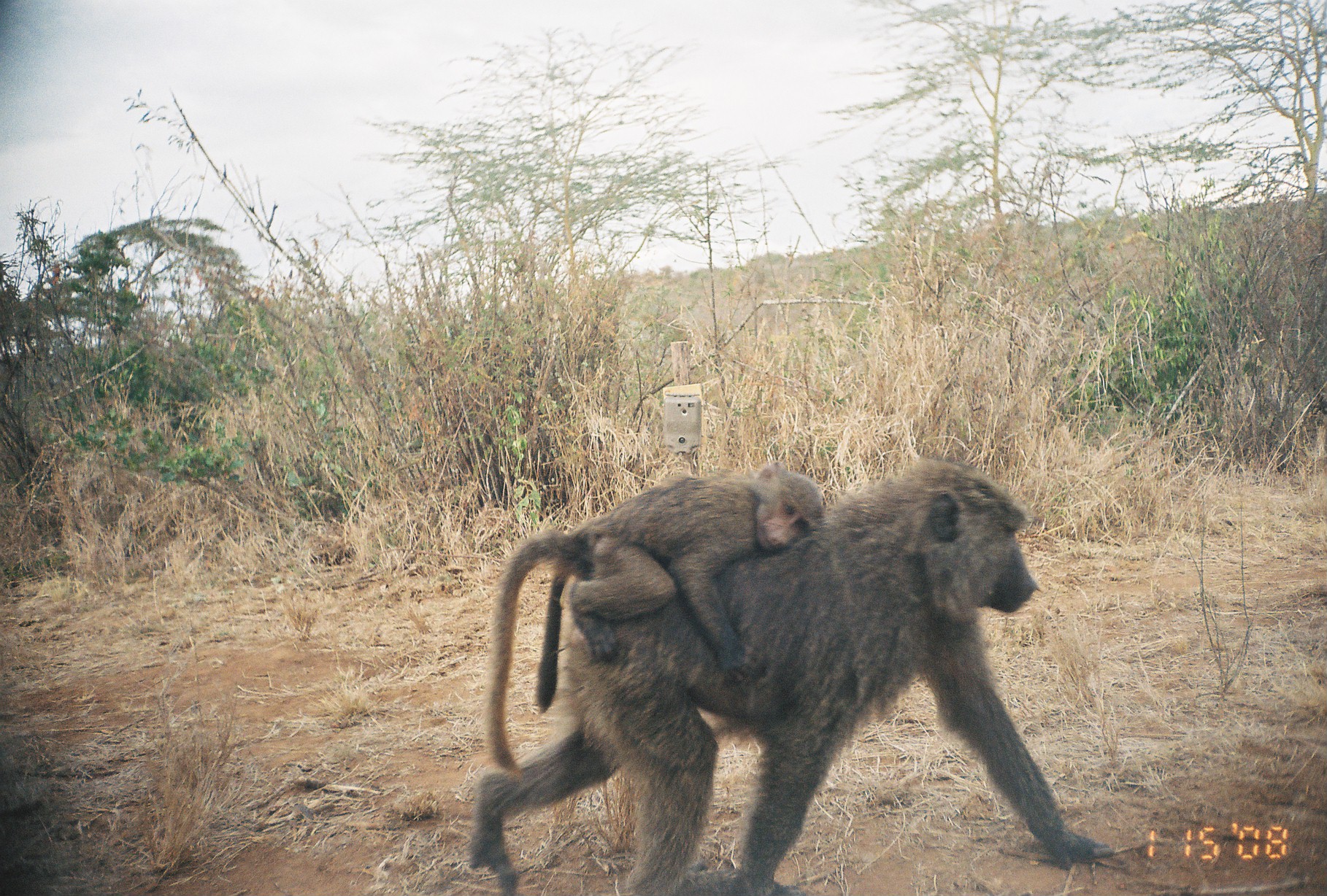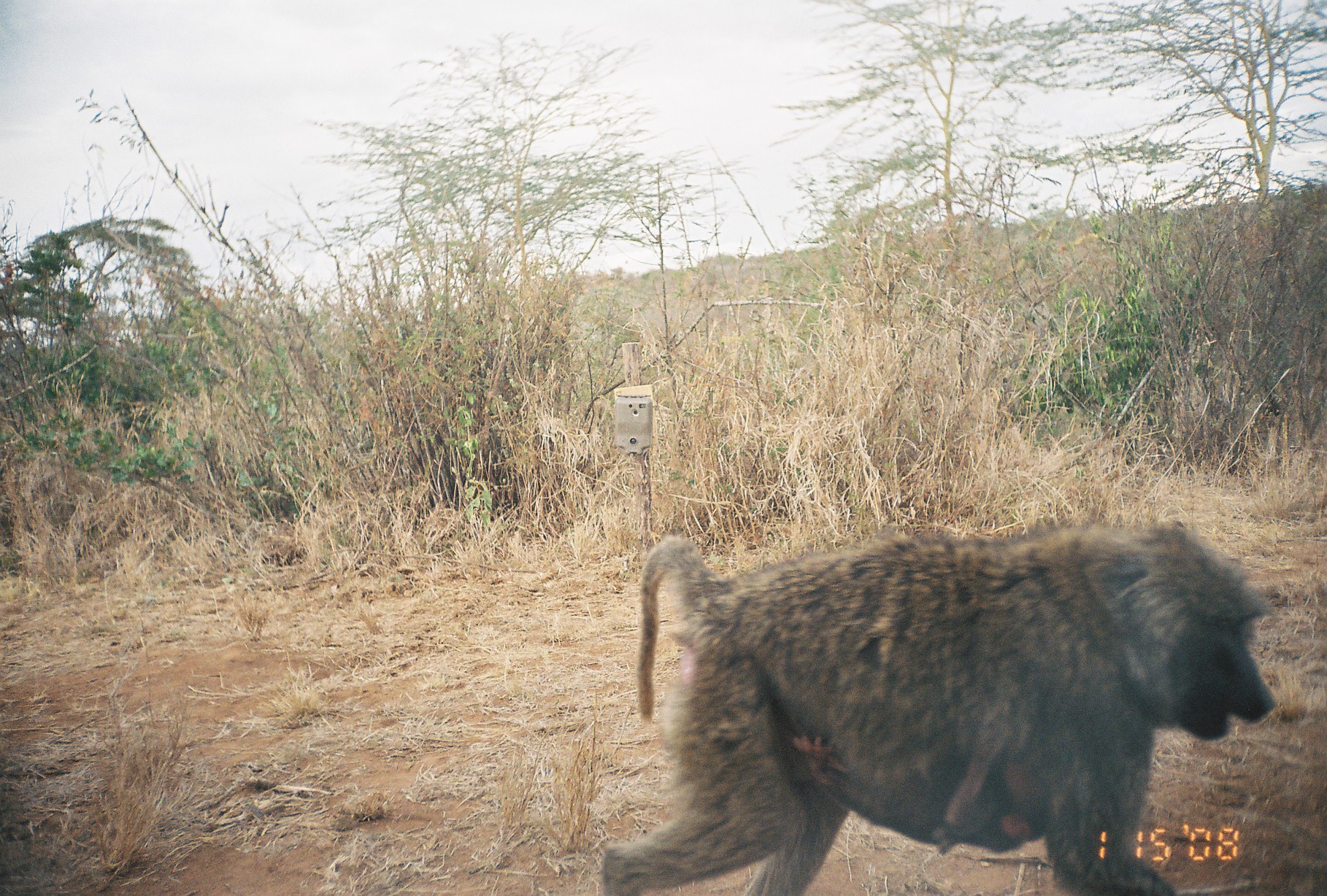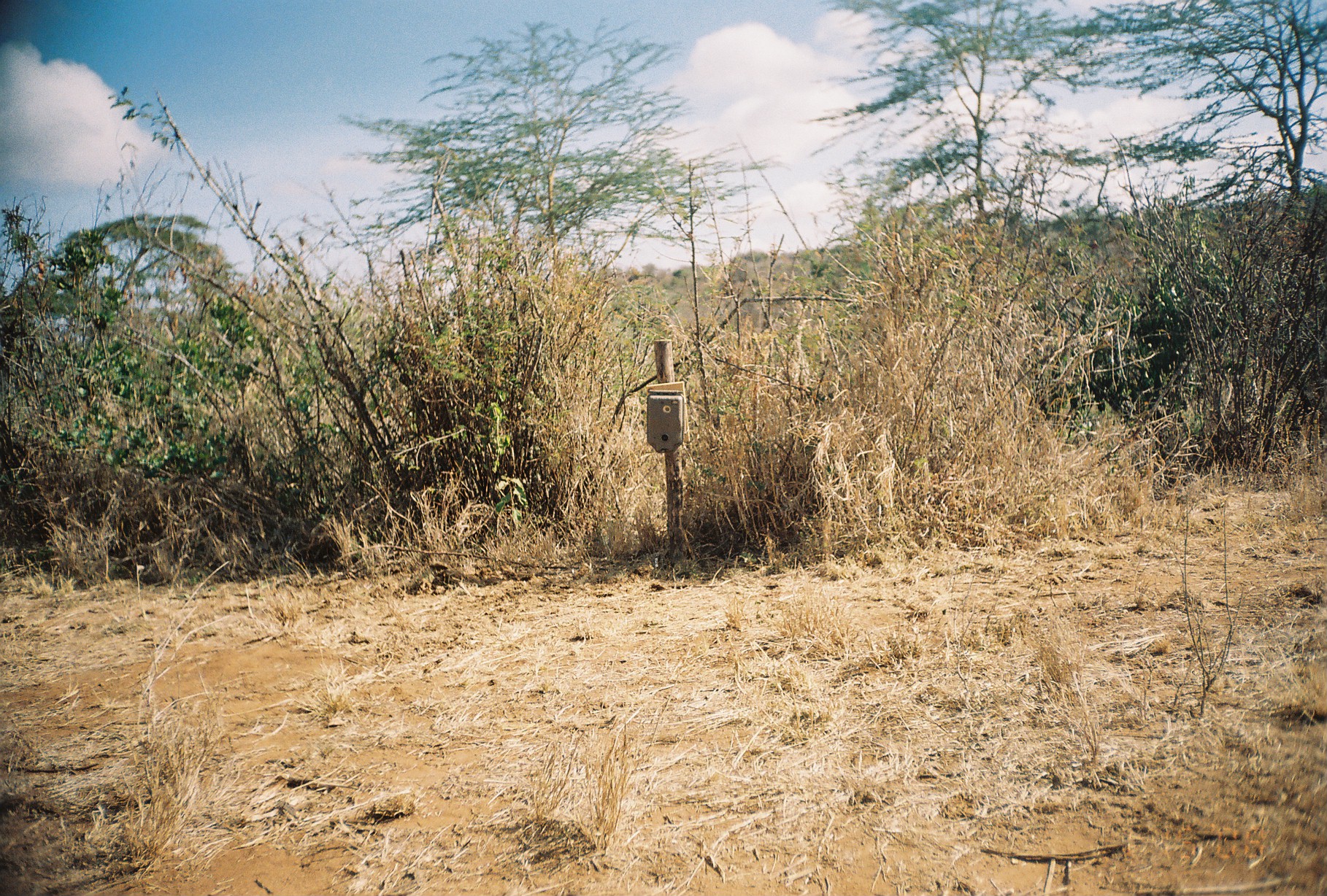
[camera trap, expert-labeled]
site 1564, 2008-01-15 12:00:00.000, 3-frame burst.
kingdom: Animalia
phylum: Chordata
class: Mammalia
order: Primates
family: Cercopithecidae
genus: Papio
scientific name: Papio anubis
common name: olive baboon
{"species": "Papio anubis (olive baboon)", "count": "2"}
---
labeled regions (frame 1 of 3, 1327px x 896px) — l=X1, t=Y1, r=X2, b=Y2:
papio anubis: l=466, t=459, r=1114, b=895; l=533, t=460, r=828, b=711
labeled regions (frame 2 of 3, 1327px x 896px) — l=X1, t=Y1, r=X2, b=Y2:
papio anubis: l=600, t=522, r=1277, b=896